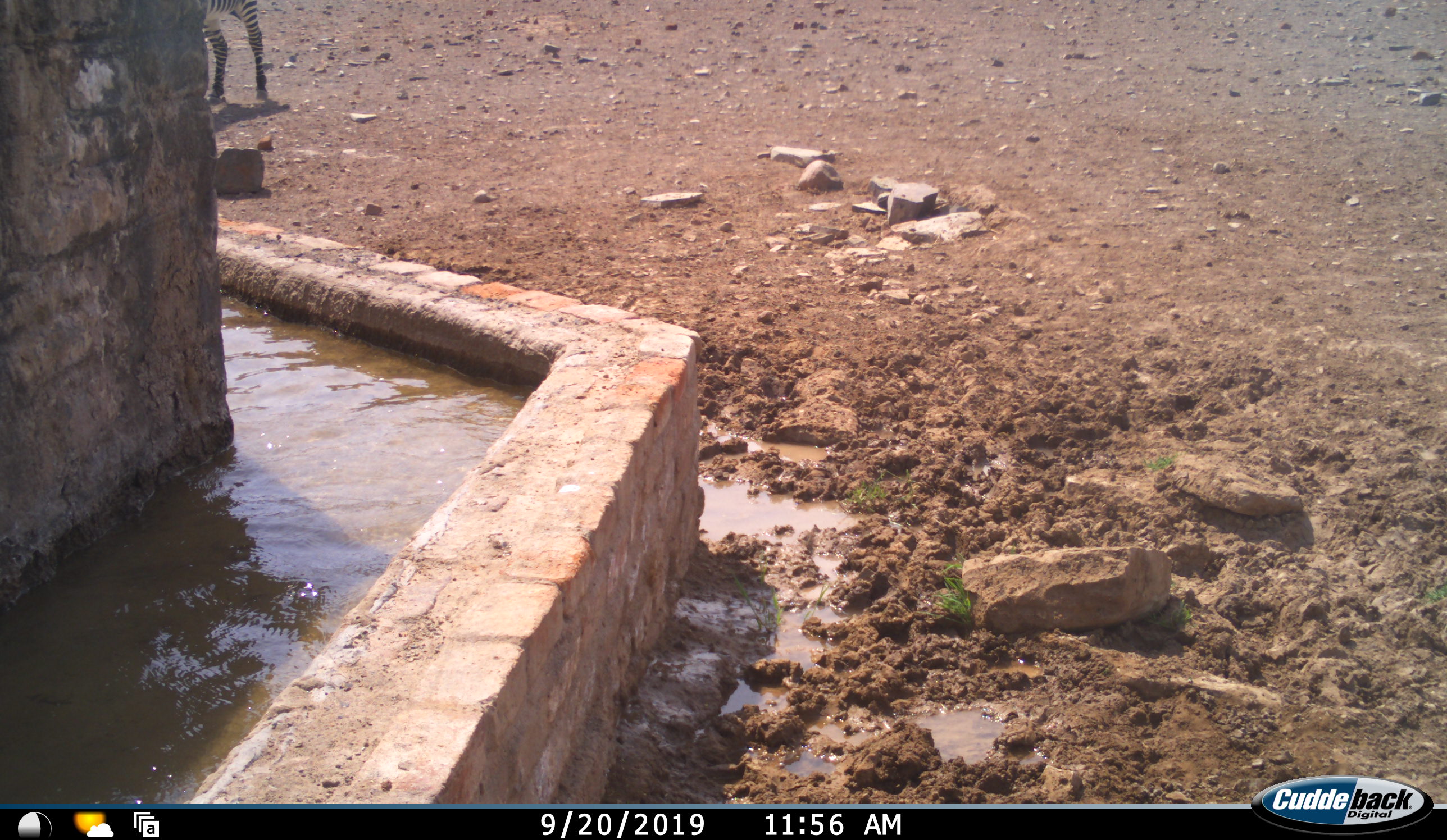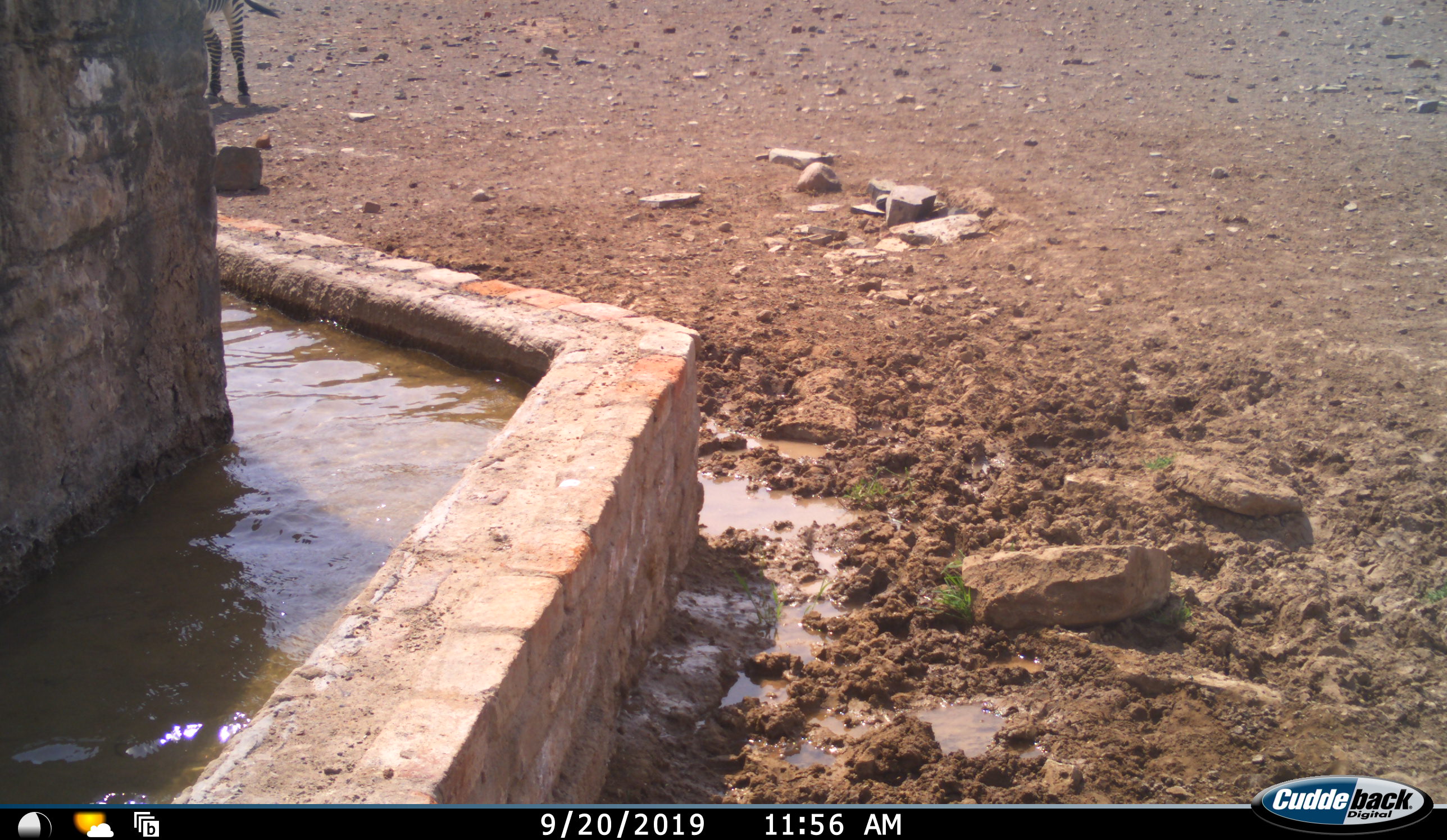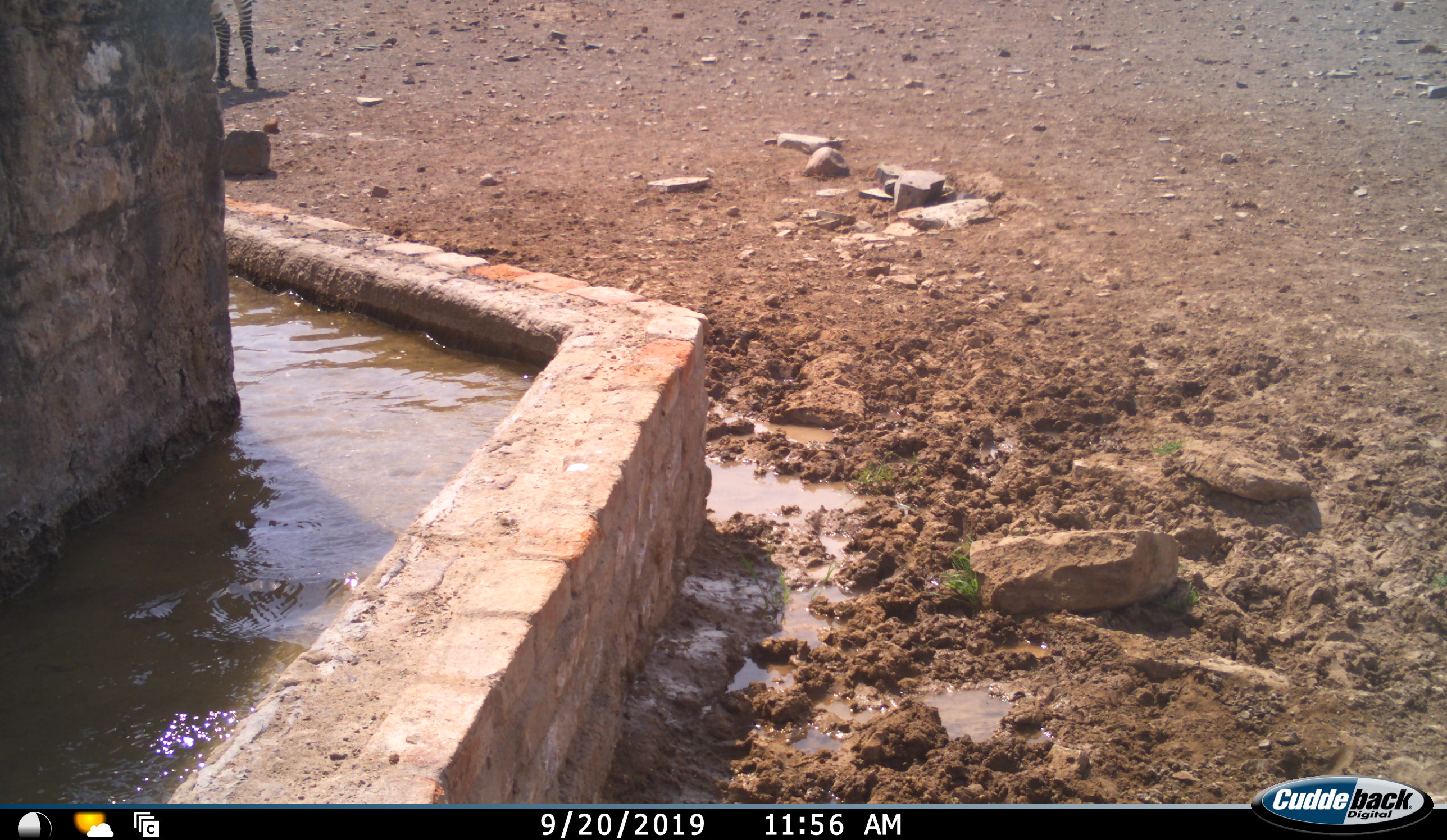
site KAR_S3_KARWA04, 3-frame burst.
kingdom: Animalia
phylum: Chordata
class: Mammalia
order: Perissodactyla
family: Equidae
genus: Equus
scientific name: Equus zebra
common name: mountain zebra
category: zebramountain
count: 1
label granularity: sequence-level